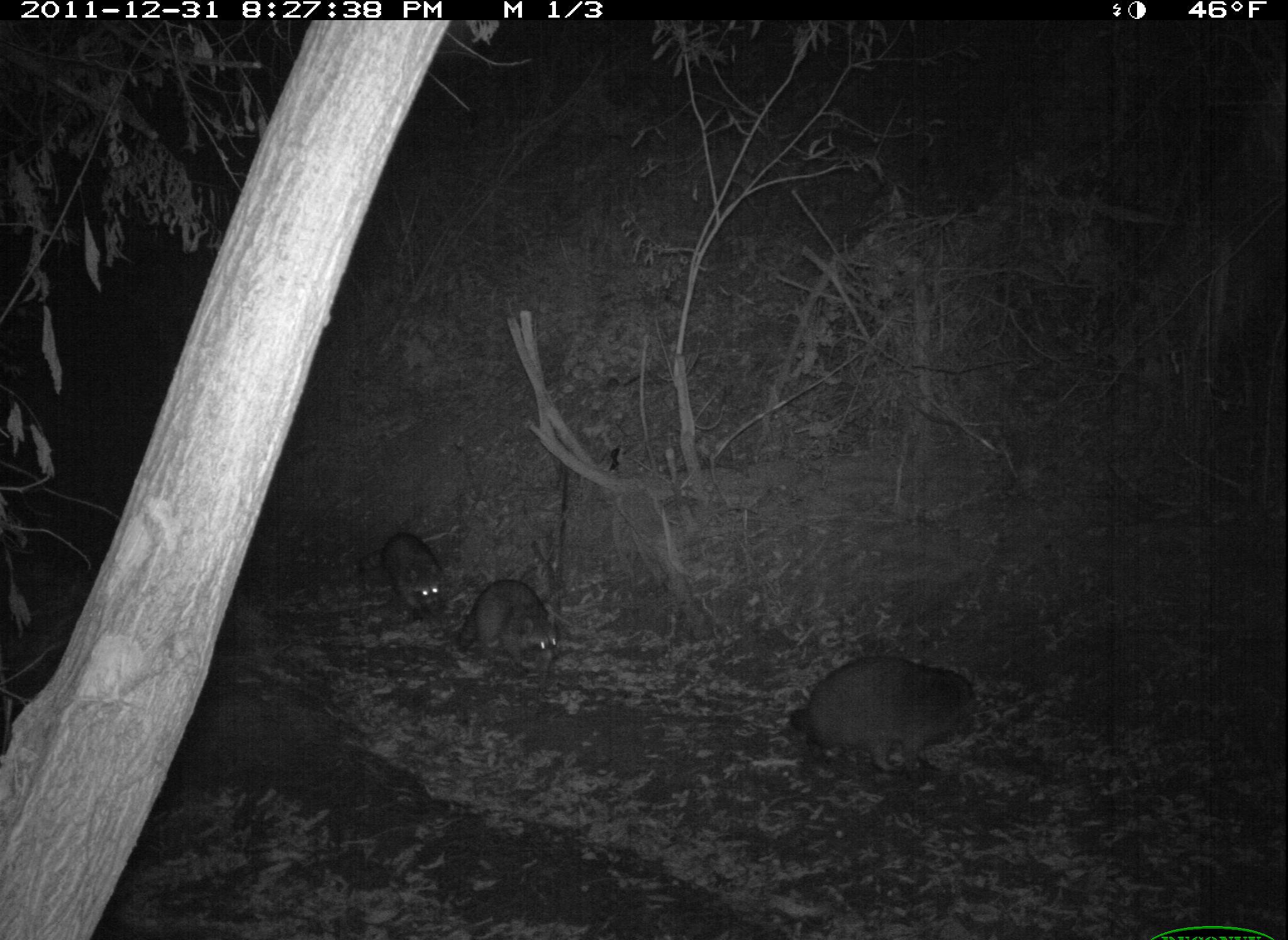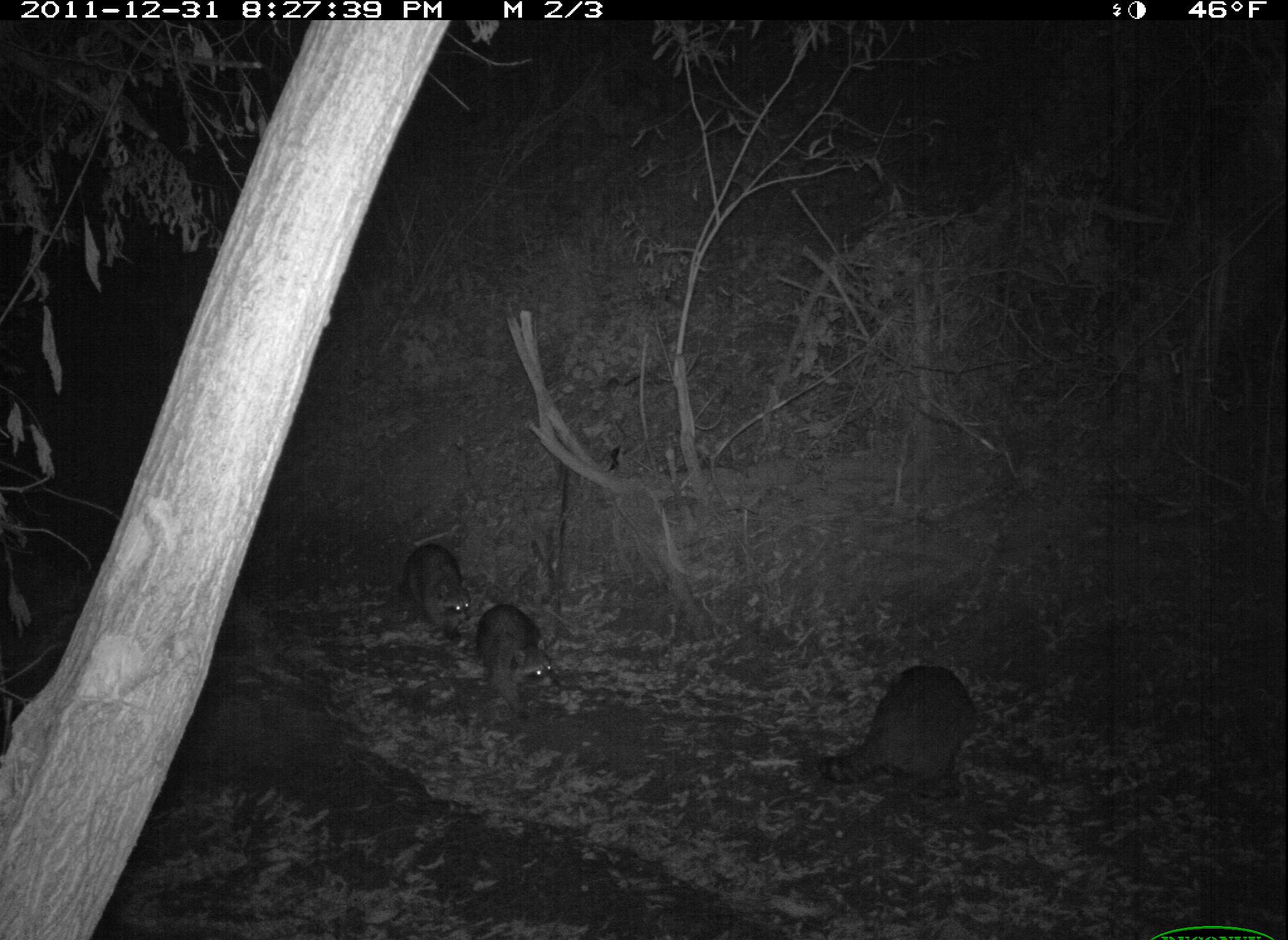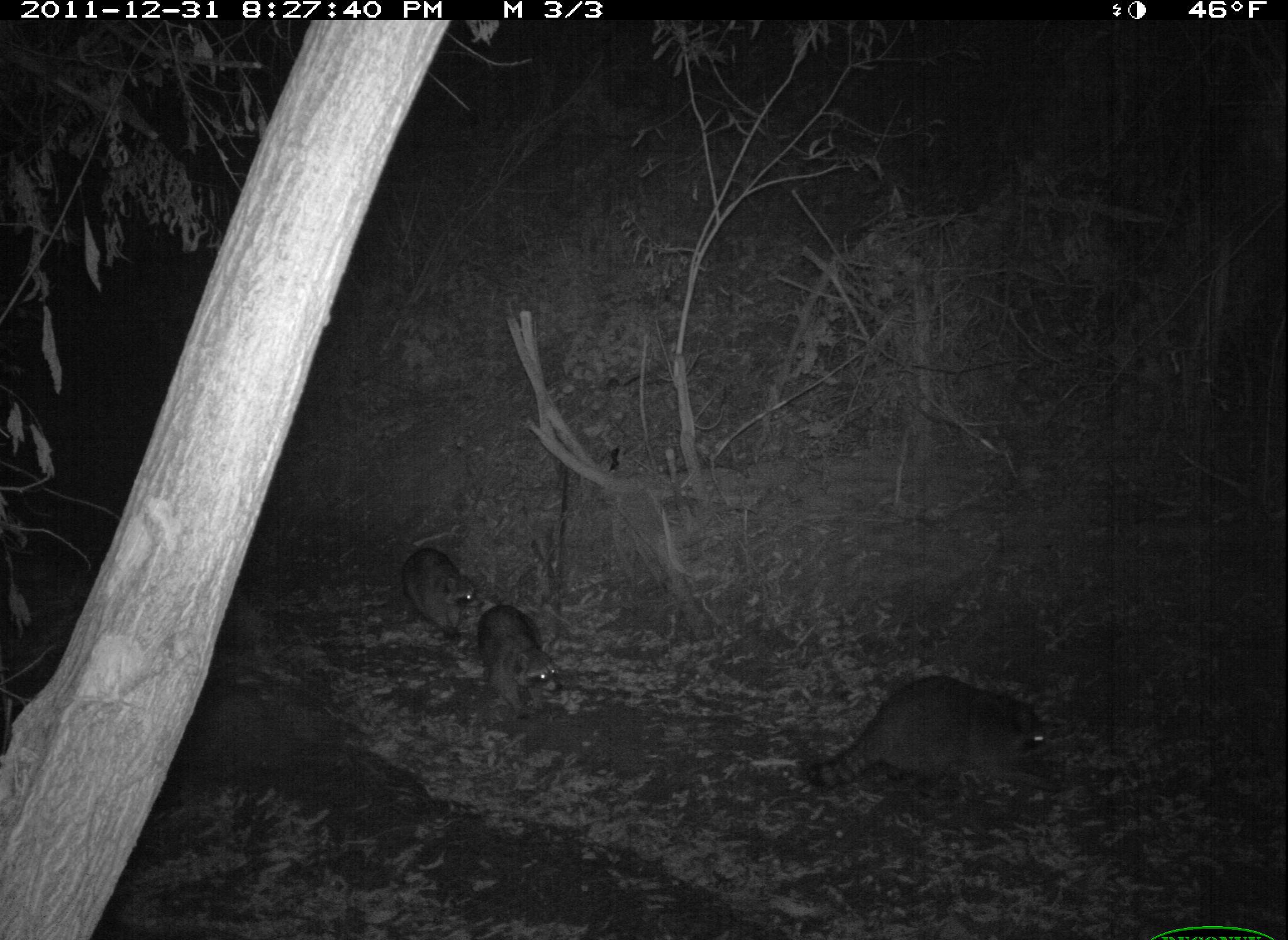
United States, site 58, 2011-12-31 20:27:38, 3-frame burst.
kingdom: Animalia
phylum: Chordata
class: Mammalia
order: Carnivora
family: Procyonidae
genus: Procyon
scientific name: Procyon lotor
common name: raccoon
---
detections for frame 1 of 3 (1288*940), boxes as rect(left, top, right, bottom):
raccoon: rect(788, 653, 980, 776); rect(454, 581, 561, 678); rect(355, 535, 444, 615)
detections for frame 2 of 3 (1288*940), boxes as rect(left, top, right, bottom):
raccoon: rect(815, 664, 978, 808); rect(472, 603, 555, 720); rect(397, 542, 470, 646)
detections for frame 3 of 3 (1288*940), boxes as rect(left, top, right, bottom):
raccoon: rect(807, 676, 1061, 805); rect(478, 604, 556, 721); rect(398, 548, 476, 641)